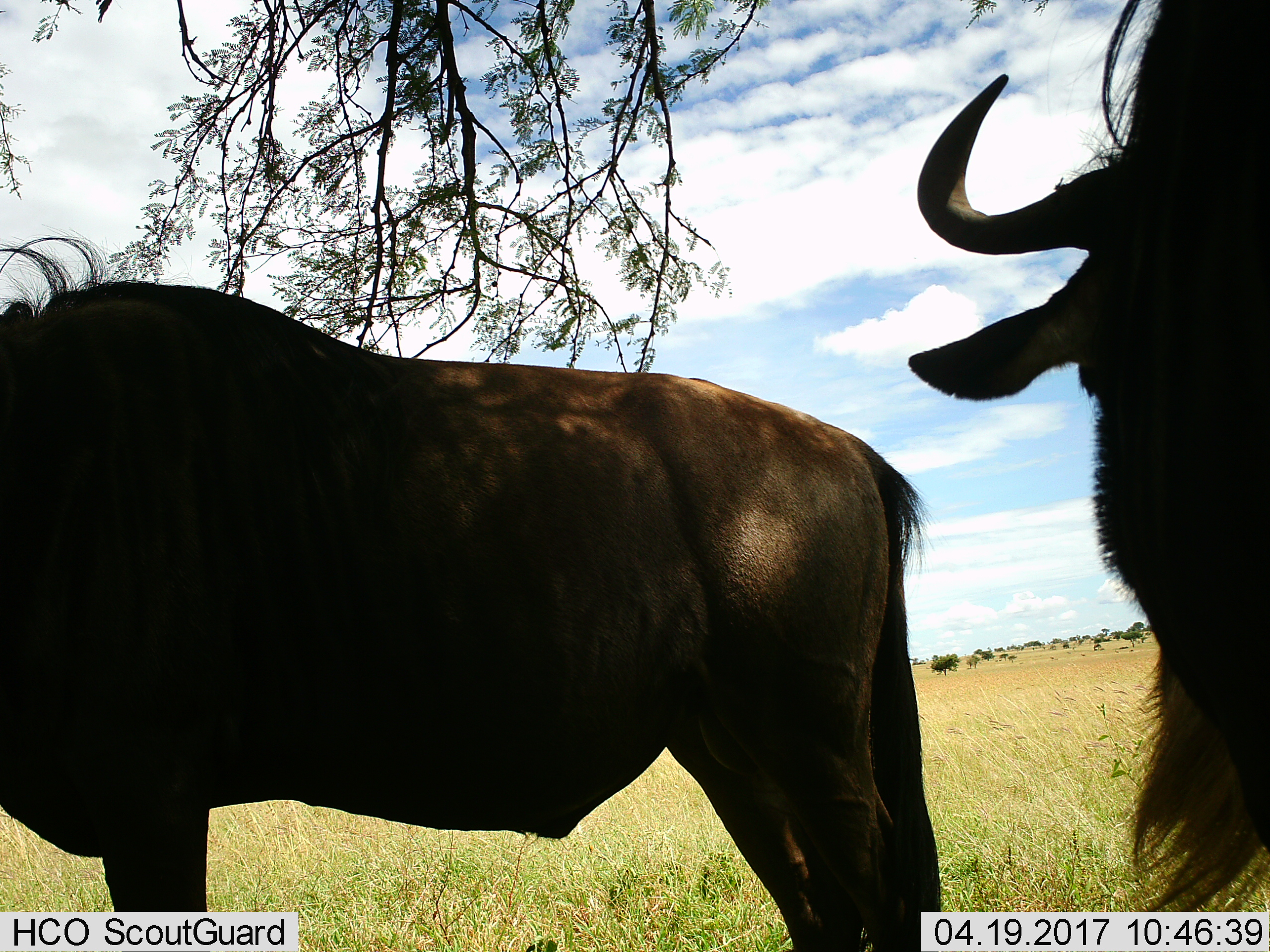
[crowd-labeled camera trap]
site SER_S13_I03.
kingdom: Animalia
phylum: Chordata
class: Mammalia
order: Artiodactyla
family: Bovidae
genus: Connochaetes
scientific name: Connochaetes taurinus taurinus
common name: blue wildebeest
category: wildebeestblue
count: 2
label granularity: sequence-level